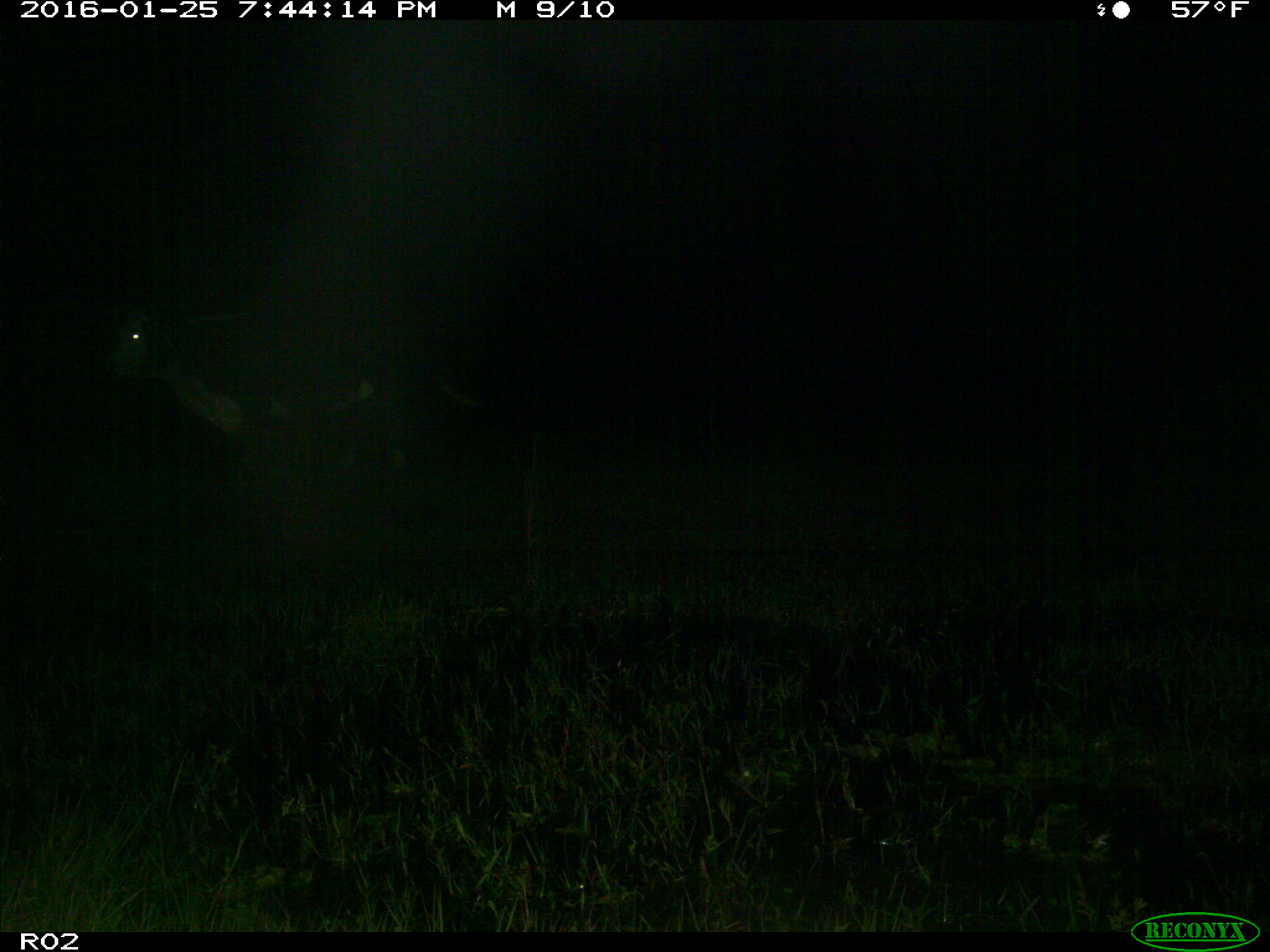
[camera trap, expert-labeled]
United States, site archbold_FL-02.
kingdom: Animalia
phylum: Chordata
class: Mammalia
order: Artiodactyla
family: Bovidae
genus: Bos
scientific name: Bos taurus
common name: domestic cow